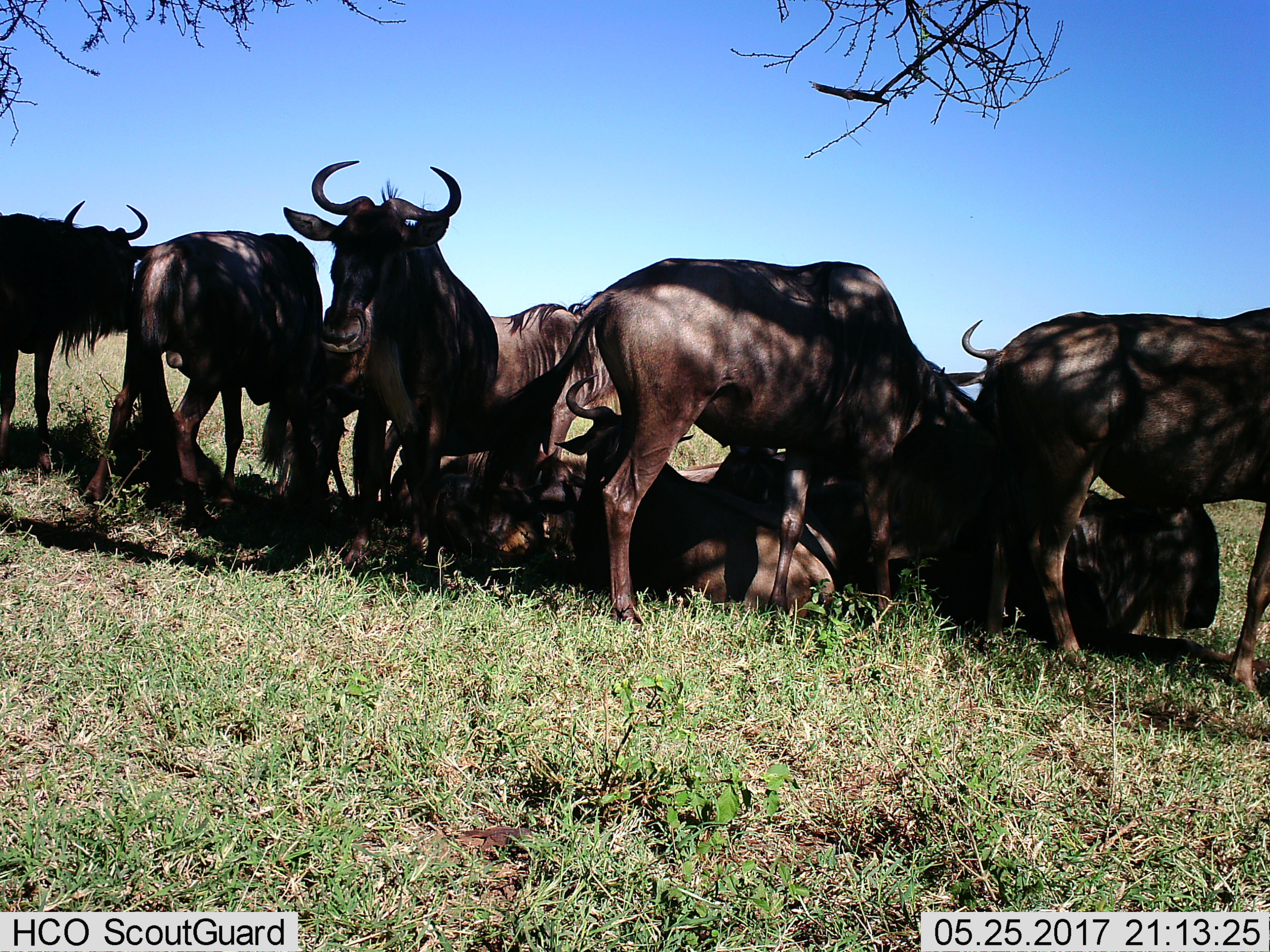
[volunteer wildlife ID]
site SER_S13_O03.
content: unidentified animal